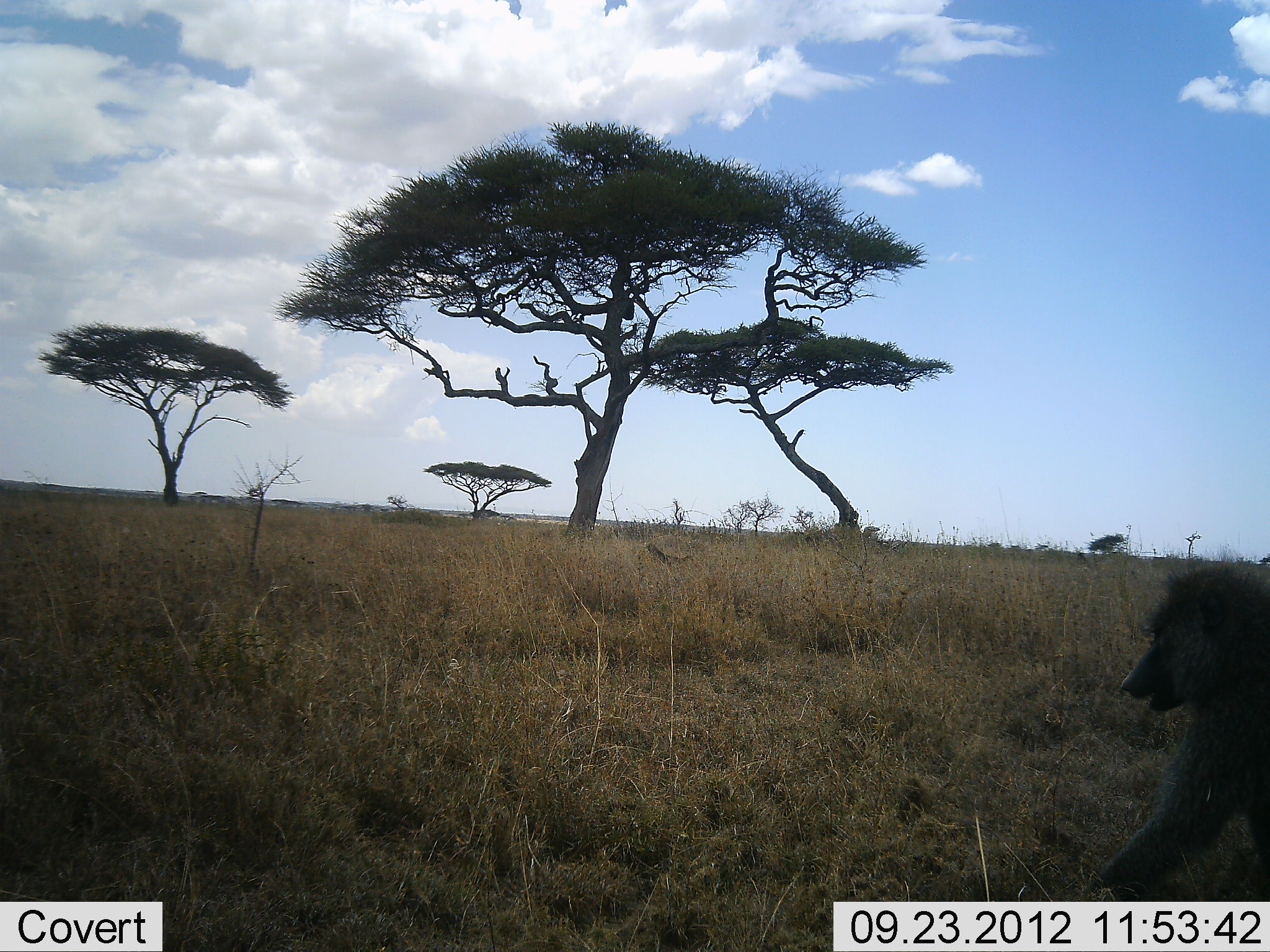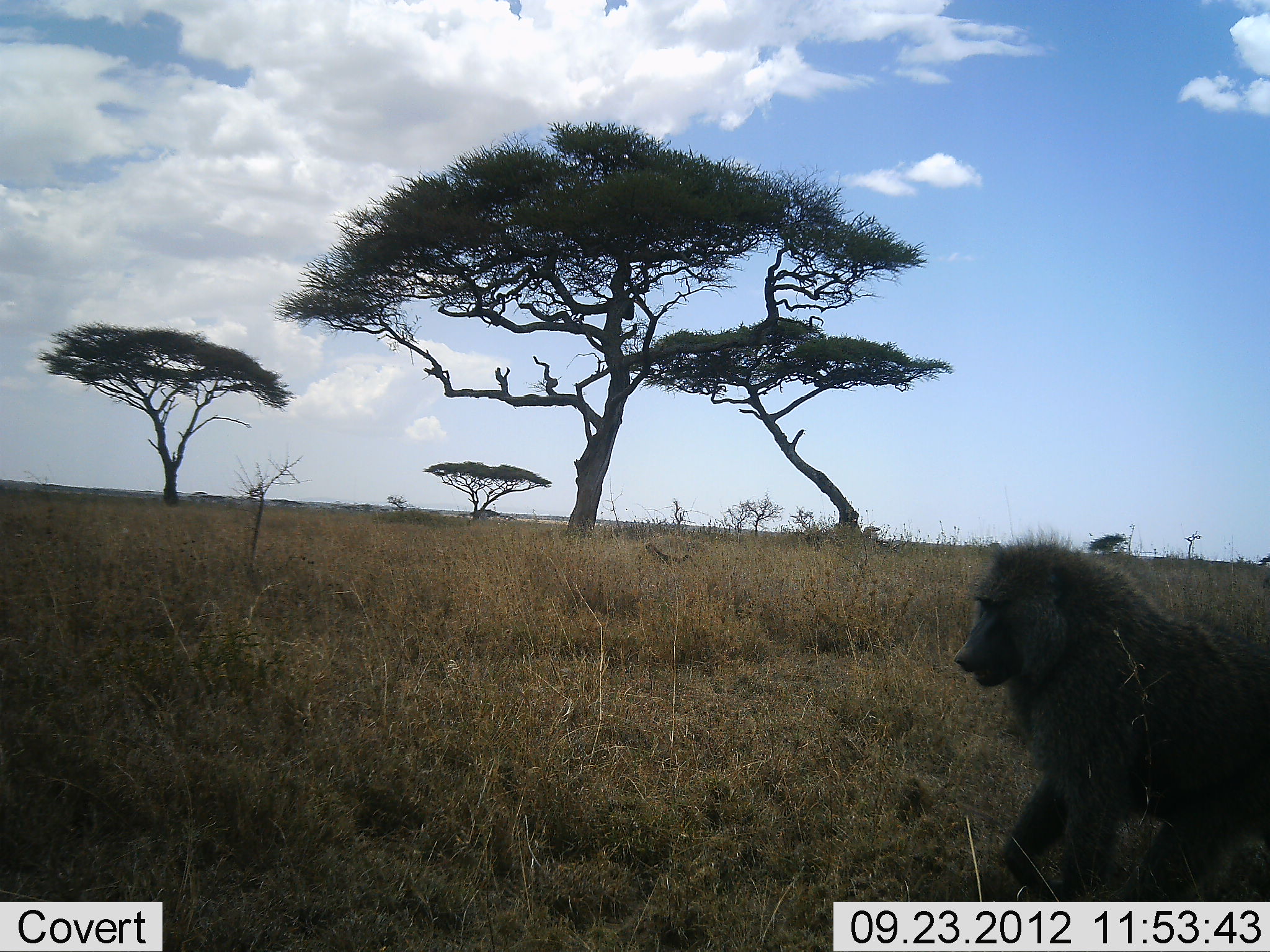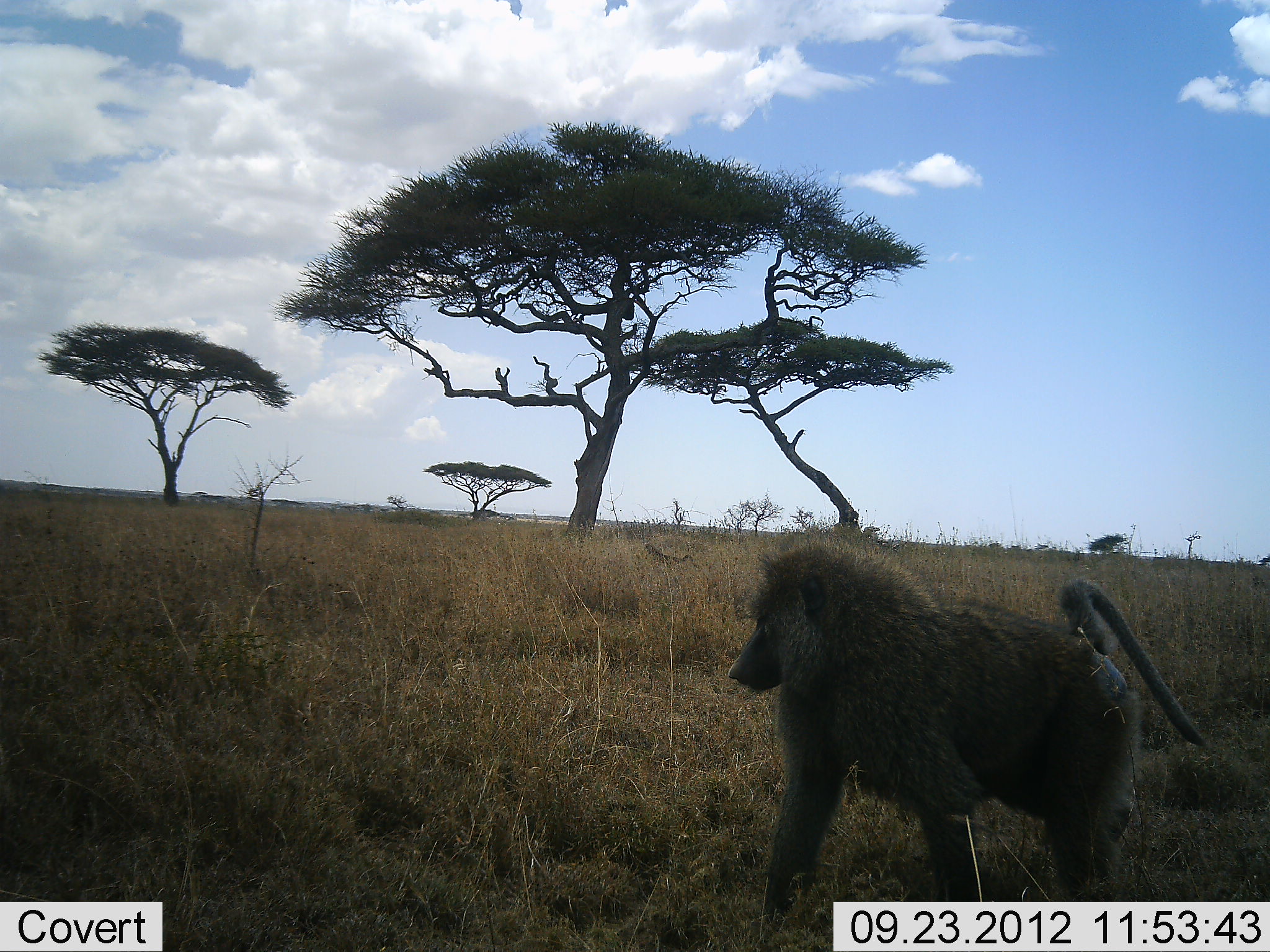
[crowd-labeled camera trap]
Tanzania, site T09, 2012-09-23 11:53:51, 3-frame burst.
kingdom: Animalia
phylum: Chordata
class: Mammalia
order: Primates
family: Cercopithecidae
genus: Papio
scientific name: Papio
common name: baboon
Baboon (Papio), count 1. Behavior (volunteer vote fractions): standing 9%, resting 0%, moving 100%, interacting 0%. Young present (vote fraction): 0%. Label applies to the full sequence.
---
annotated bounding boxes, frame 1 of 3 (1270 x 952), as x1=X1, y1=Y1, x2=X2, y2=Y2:
animal: x1=1089, y1=565, x2=1269, y2=902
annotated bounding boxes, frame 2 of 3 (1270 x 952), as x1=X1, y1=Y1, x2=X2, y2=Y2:
animal: x1=952, y1=525, x2=1269, y2=901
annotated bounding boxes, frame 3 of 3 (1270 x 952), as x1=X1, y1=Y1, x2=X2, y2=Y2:
animal: x1=728, y1=533, x2=1205, y2=951